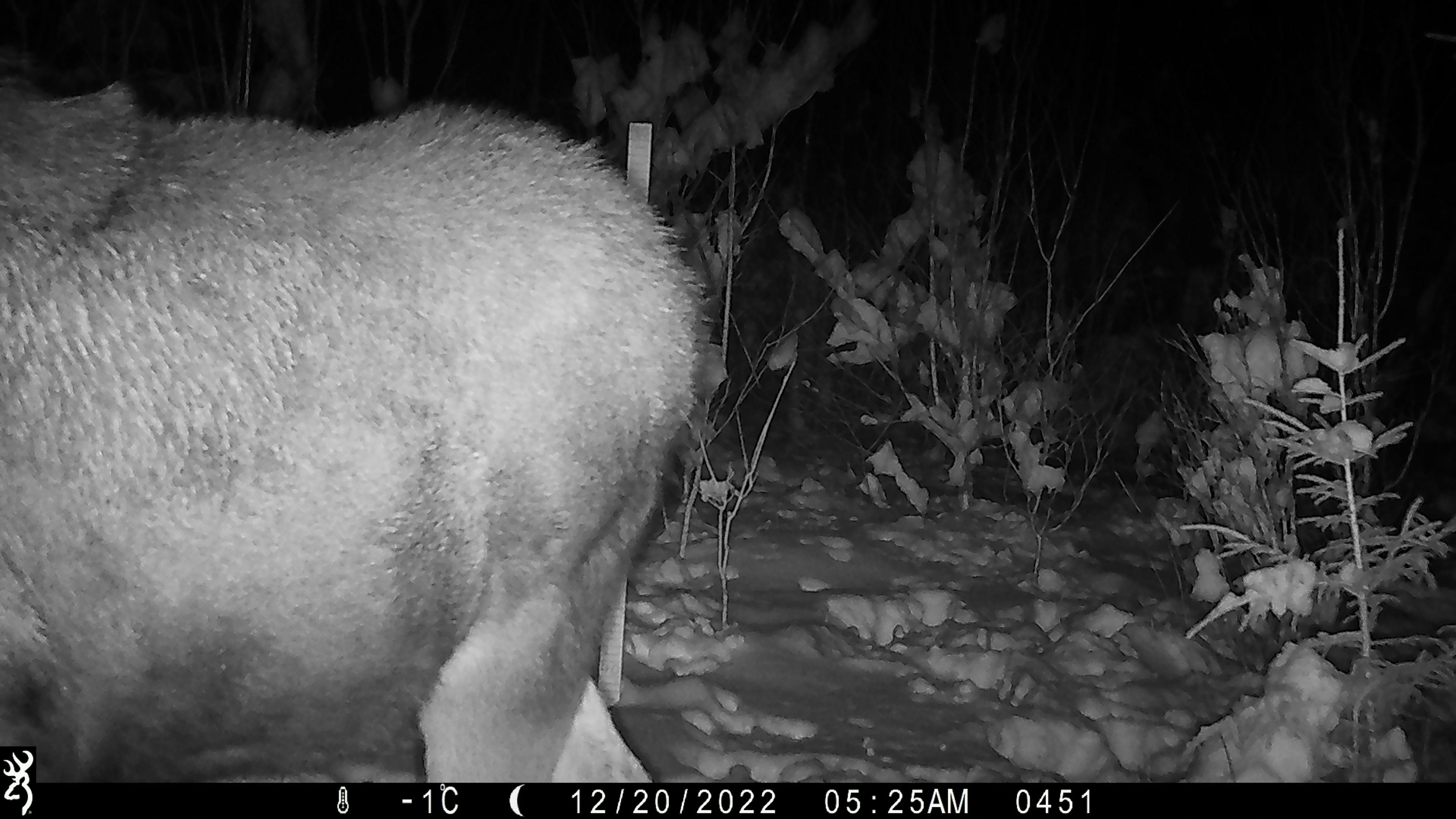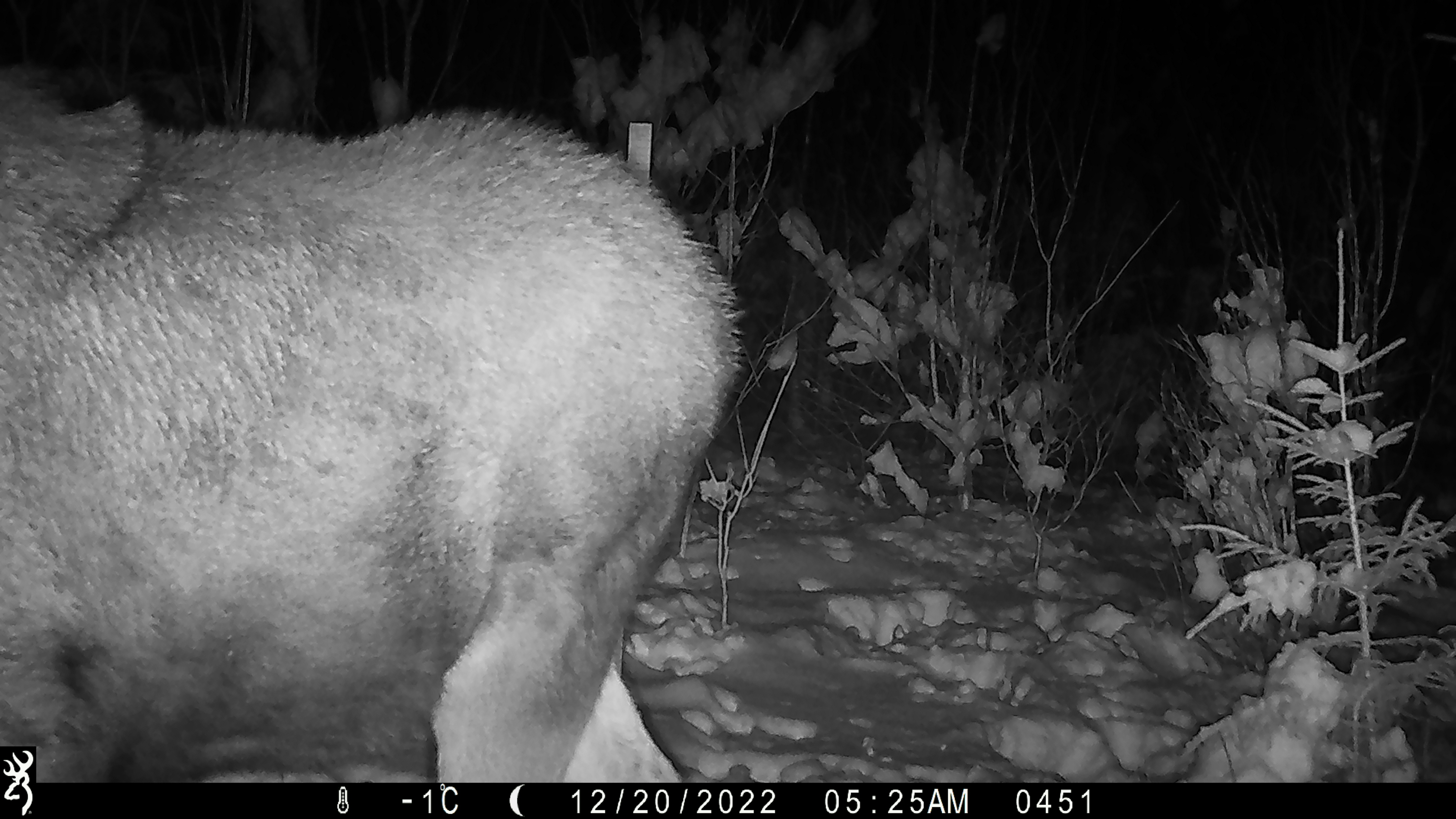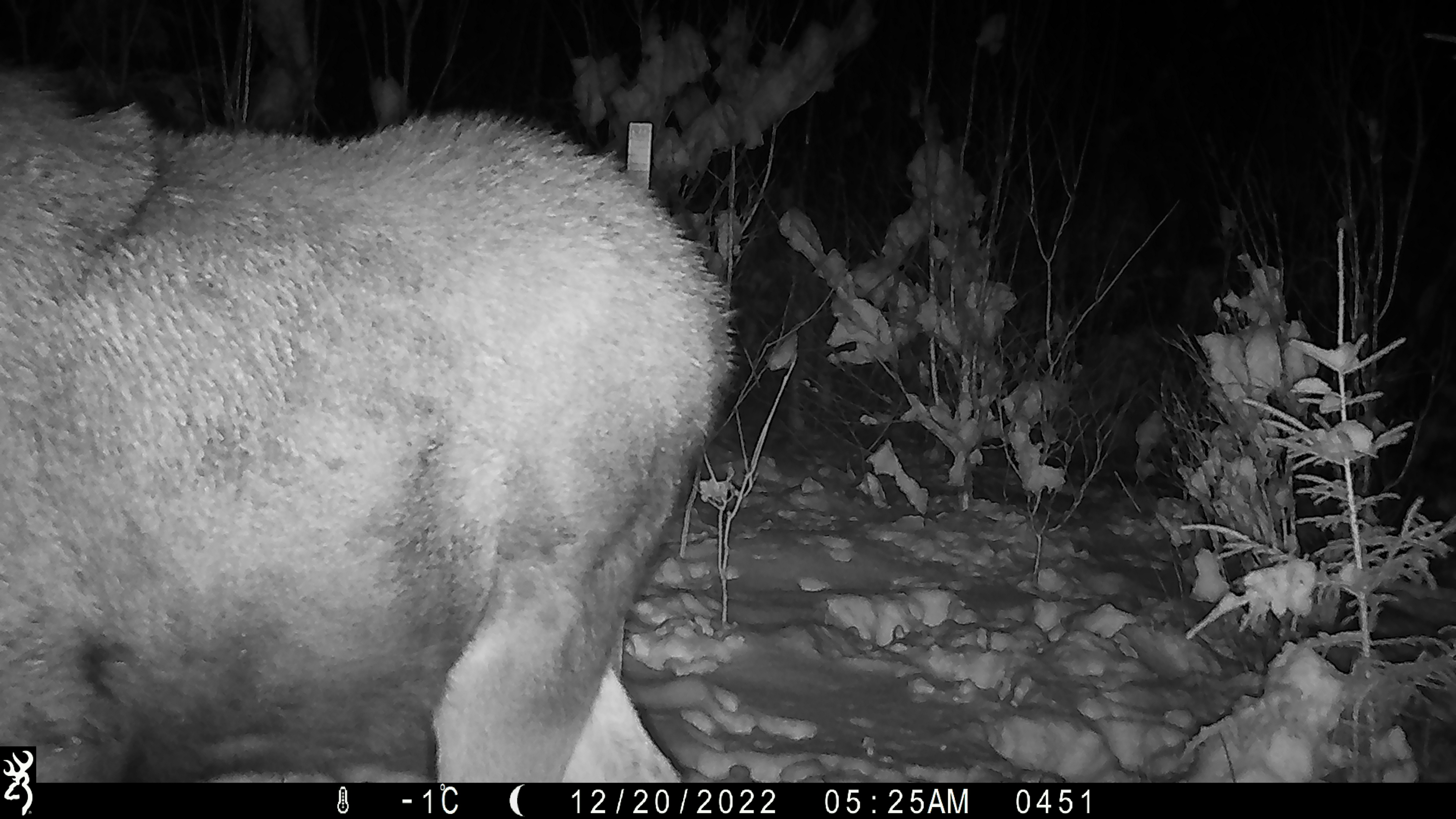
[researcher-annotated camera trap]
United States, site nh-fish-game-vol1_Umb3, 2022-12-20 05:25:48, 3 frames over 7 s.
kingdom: Animalia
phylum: Chordata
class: Mammalia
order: Artiodactyla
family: Cervidae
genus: Alces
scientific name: Alces alces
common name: moose